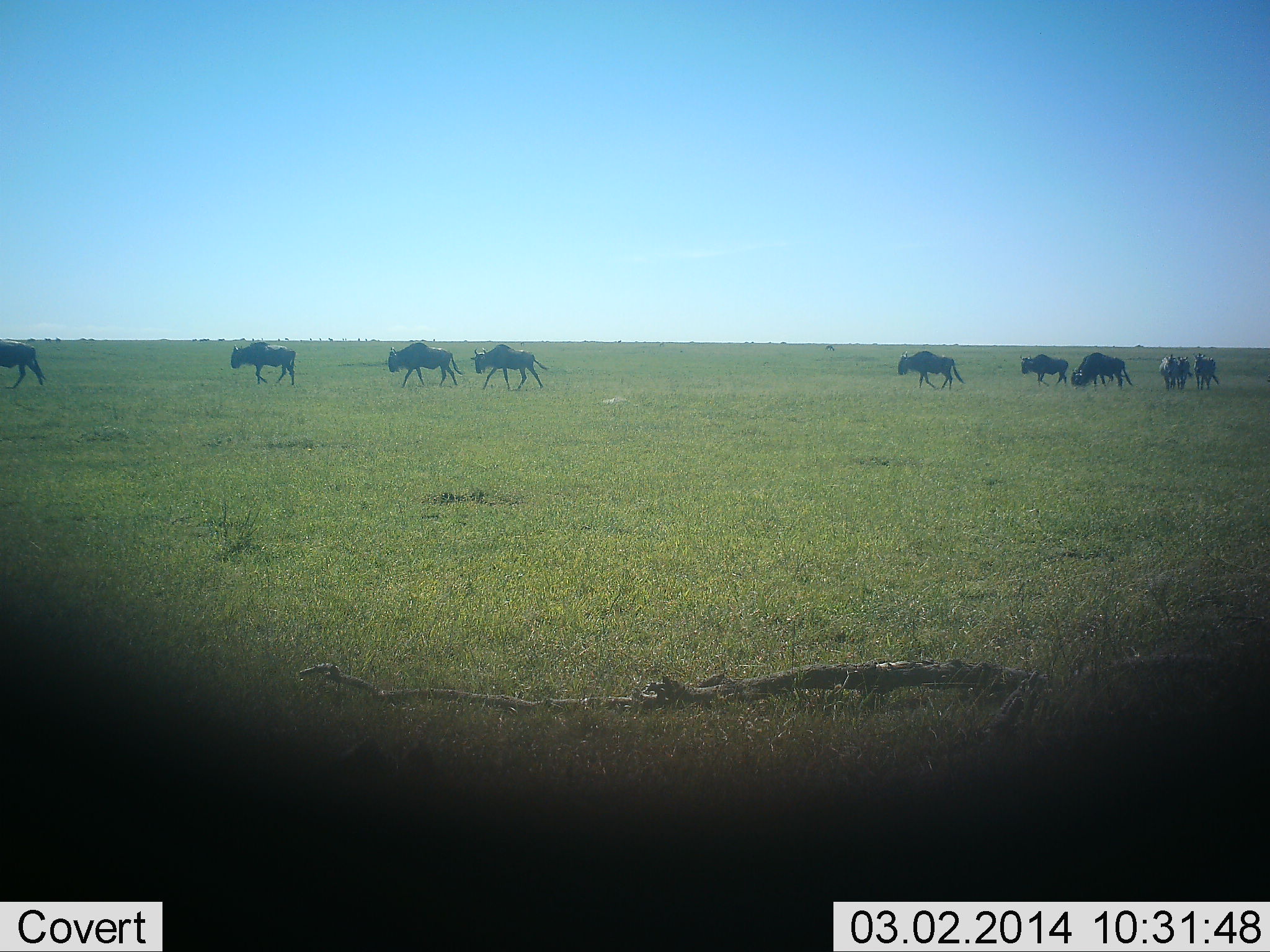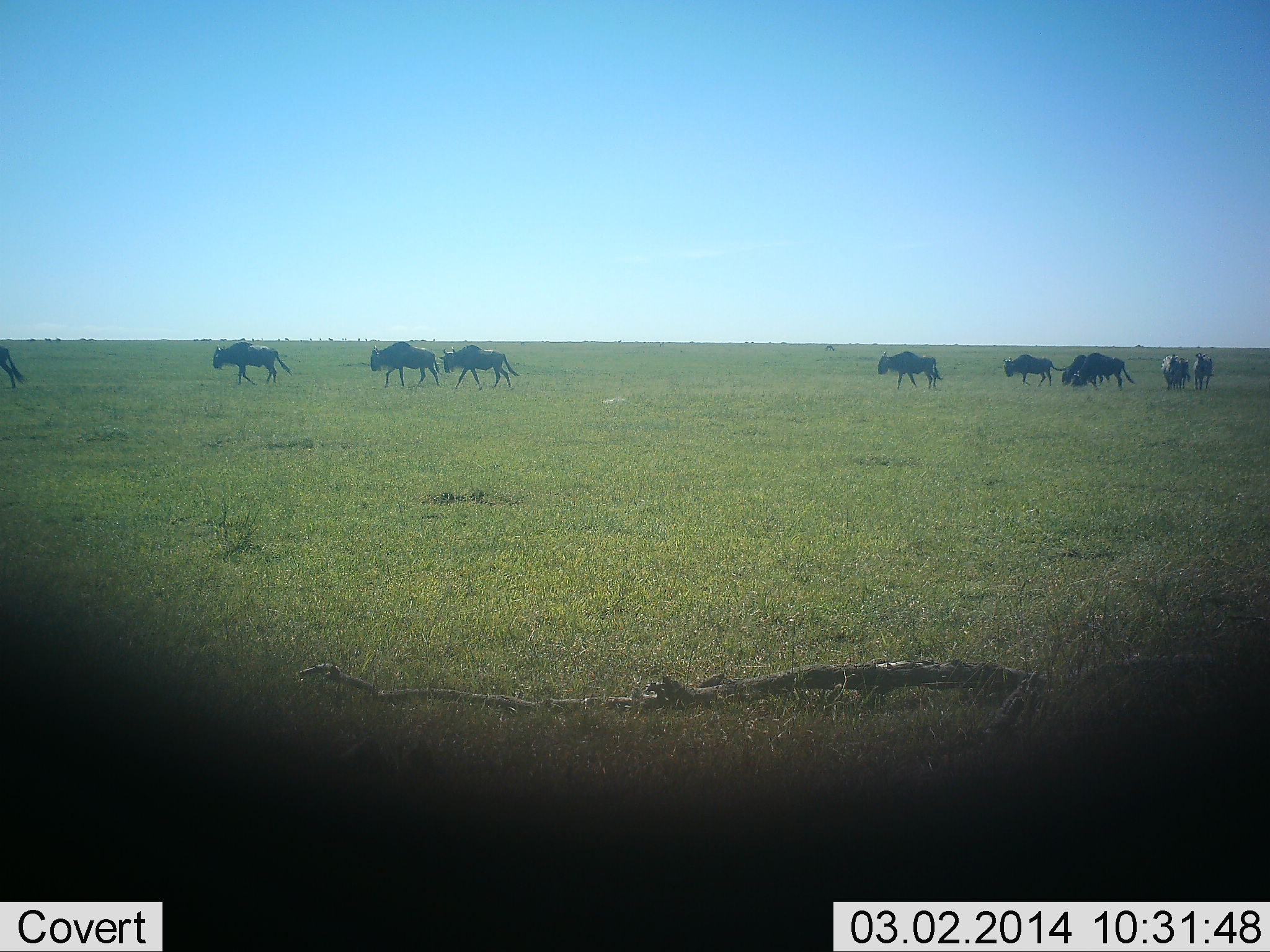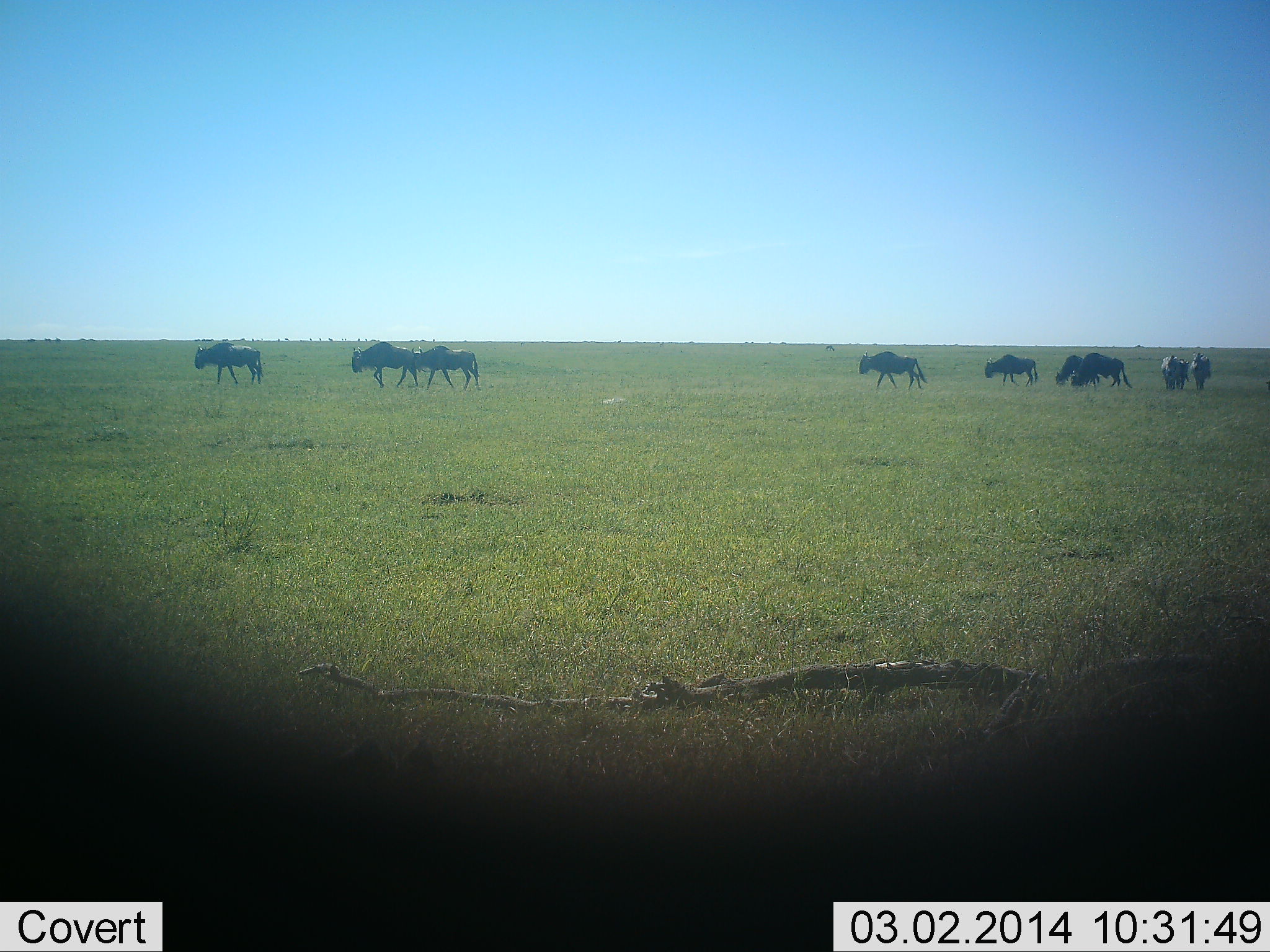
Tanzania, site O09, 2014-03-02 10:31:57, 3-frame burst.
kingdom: Animalia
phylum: Chordata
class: Mammalia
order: Artiodactyla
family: Bovidae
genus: Connochaetes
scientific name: Connochaetes taurinus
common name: blue wildebeest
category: wildebeest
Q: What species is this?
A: Wildebeest (blue wildebeest) (Connochaetes taurinus).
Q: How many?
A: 10.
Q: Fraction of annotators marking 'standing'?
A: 15%.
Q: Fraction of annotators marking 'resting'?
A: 0%.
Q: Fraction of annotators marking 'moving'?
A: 100%.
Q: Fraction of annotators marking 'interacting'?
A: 0%.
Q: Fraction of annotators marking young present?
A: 0%.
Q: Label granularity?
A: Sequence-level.